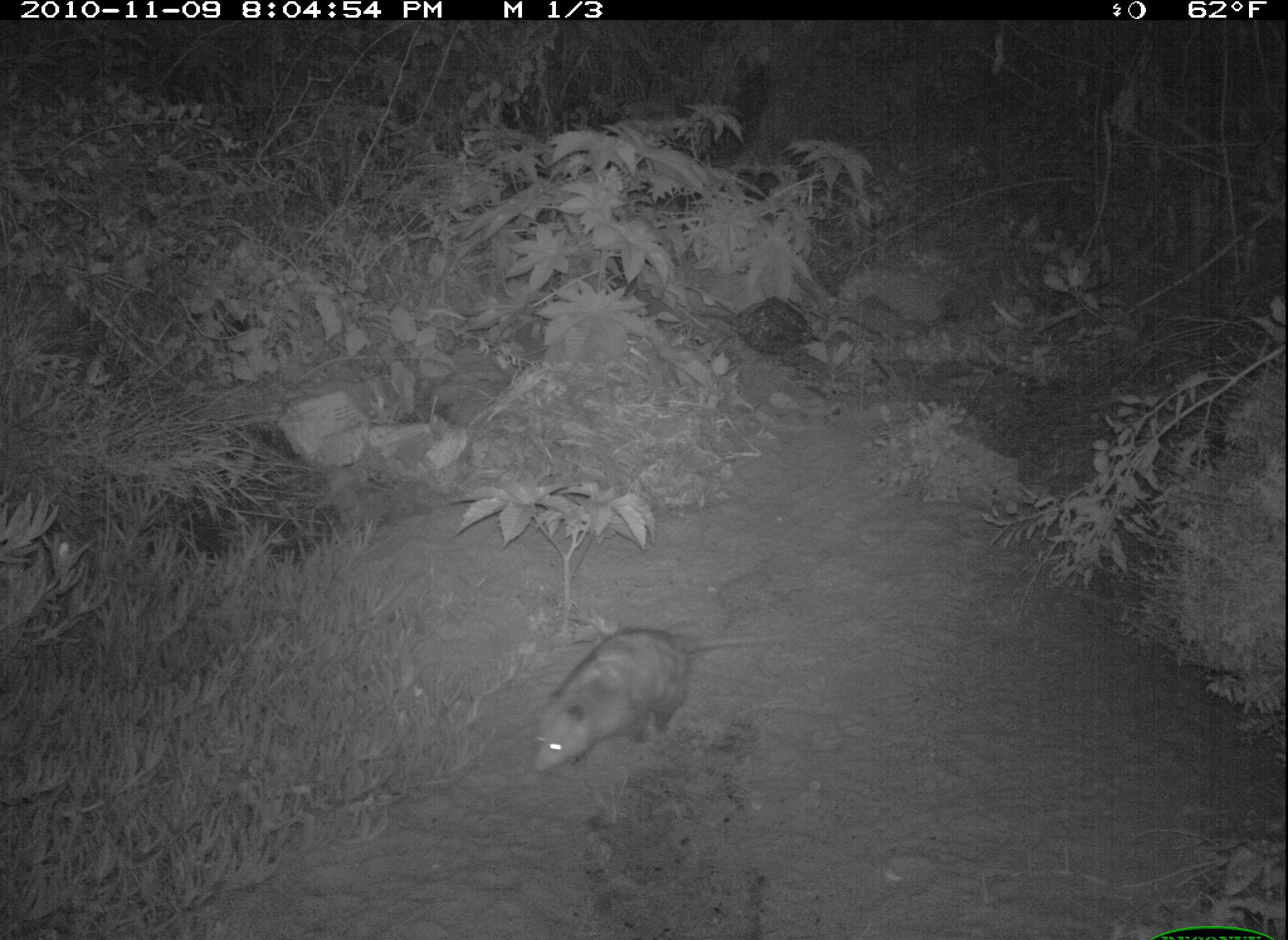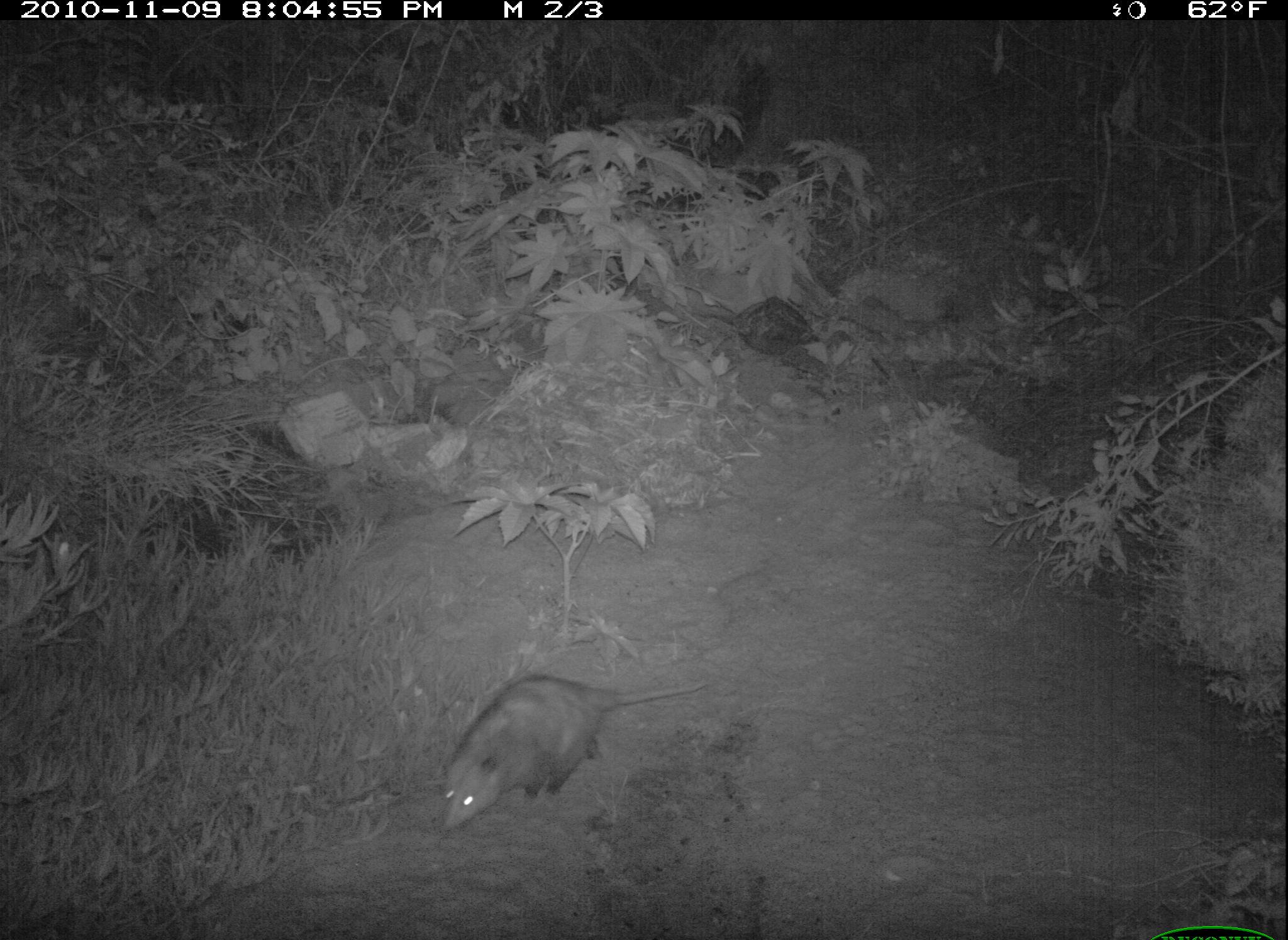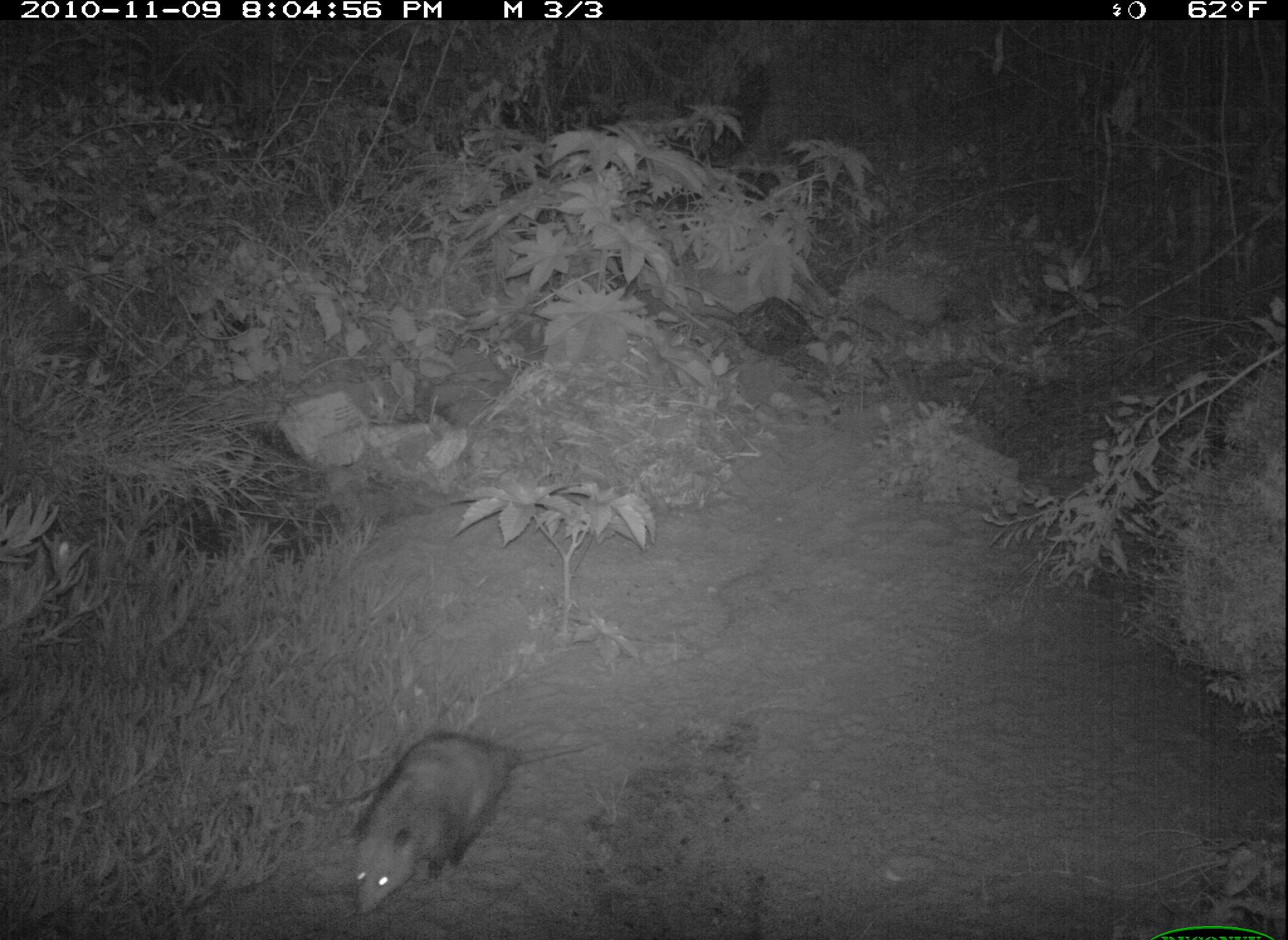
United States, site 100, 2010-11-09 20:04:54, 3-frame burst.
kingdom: Animalia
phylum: Chordata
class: Mammalia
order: Didelphimorphia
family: Didelphidae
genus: Didelphis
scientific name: Didelphis virginiana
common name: virginia opossum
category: opossum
Opossum (virginia opossum) (Didelphis virginiana).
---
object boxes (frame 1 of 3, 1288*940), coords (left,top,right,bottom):
opossum: (507,599,766,791)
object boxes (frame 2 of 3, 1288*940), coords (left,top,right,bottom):
opossum: (407,638,707,846)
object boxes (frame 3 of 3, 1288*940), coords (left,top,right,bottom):
opossum: (333,681,547,926)